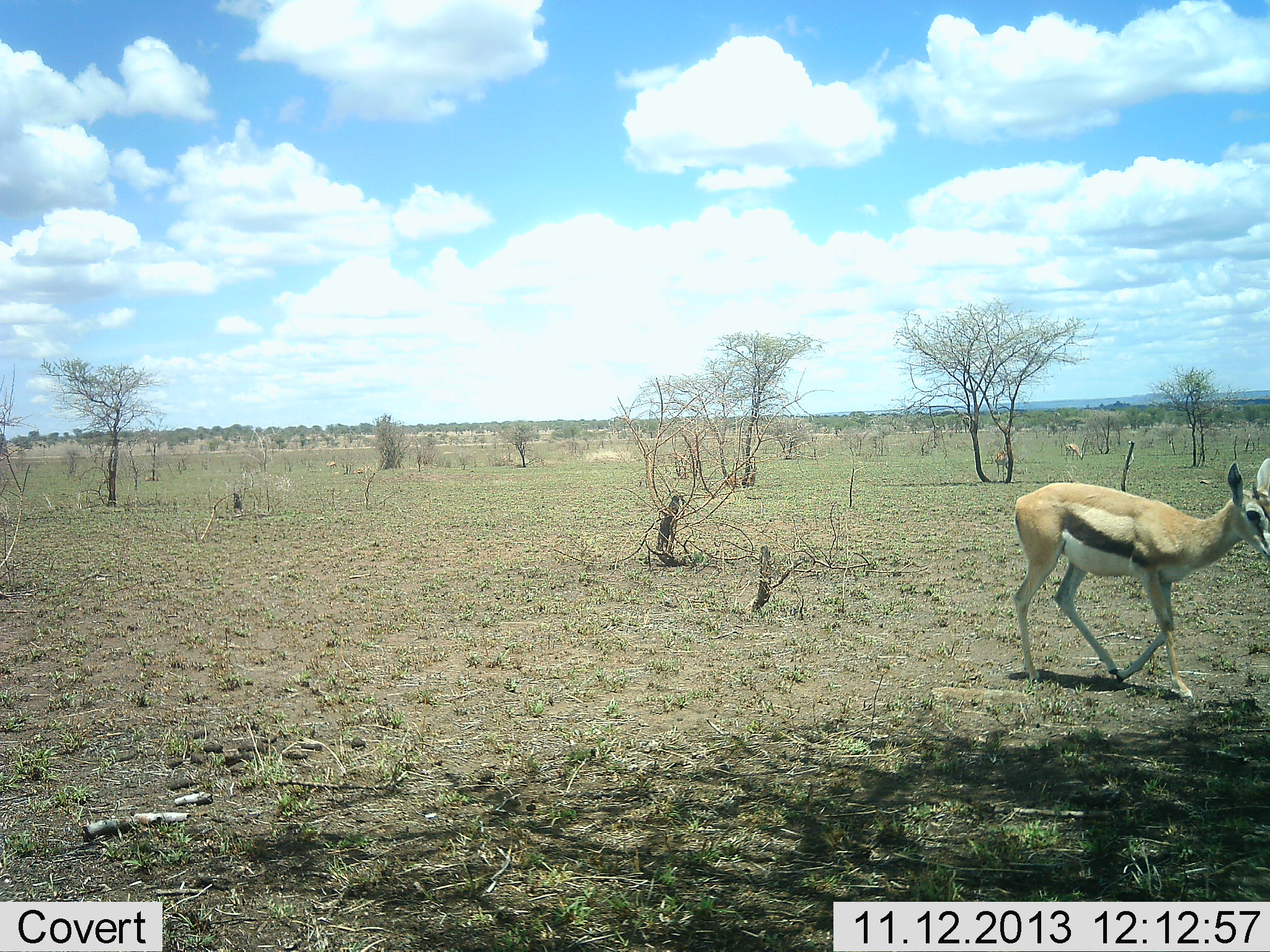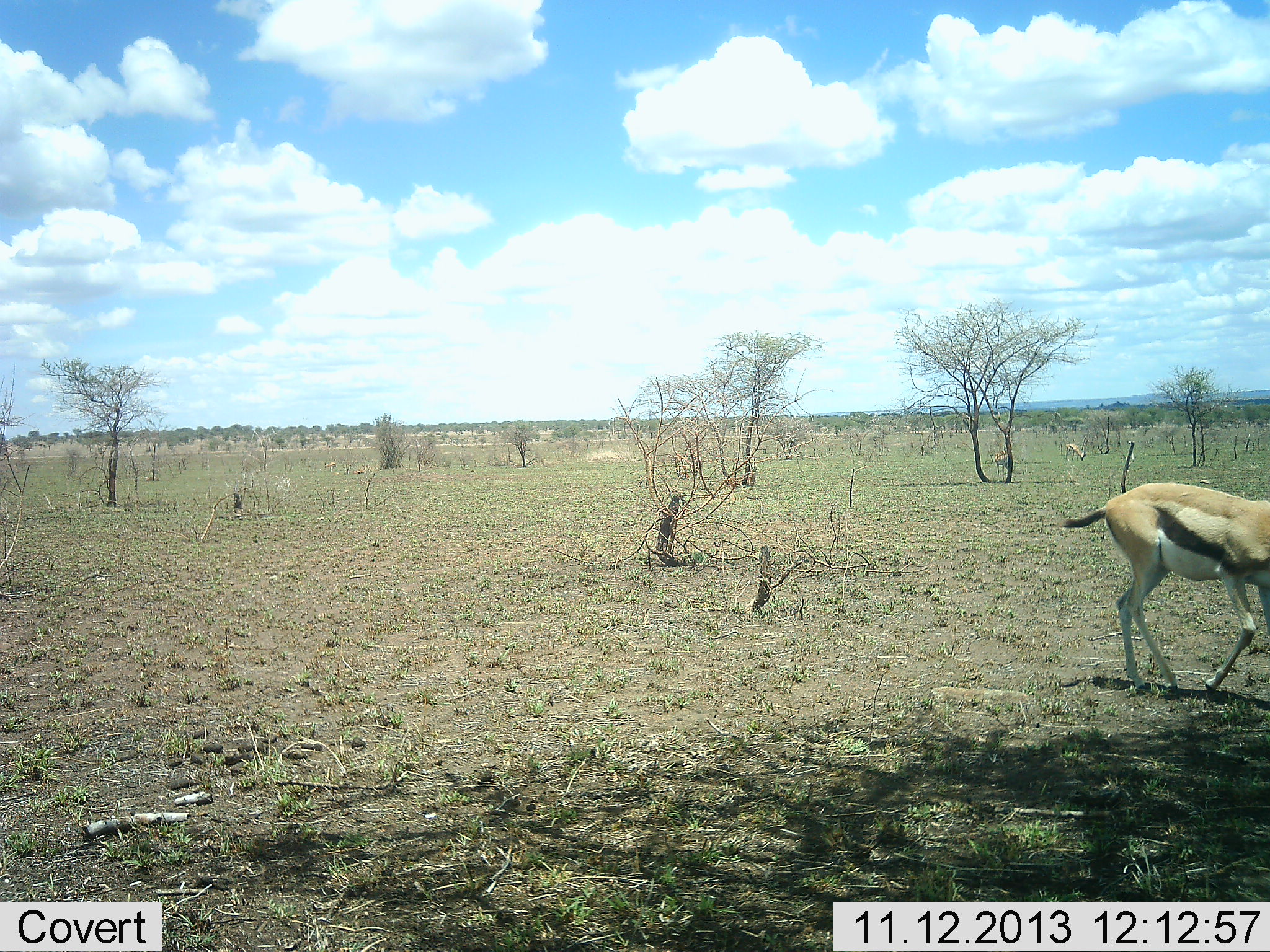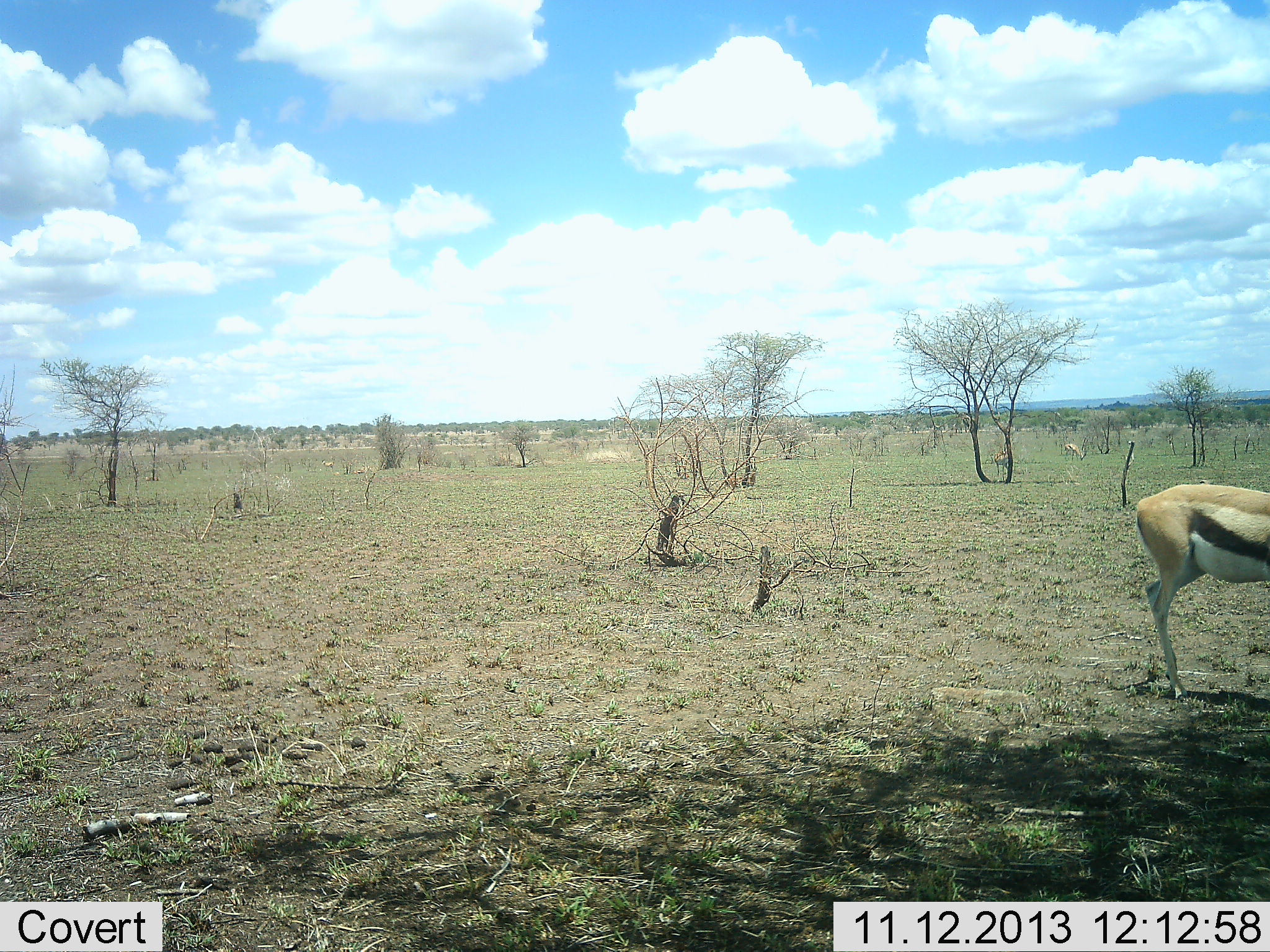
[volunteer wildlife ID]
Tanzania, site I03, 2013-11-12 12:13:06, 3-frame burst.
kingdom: Animalia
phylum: Chordata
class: Mammalia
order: Artiodactyla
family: Bovidae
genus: Eudorcas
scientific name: Eudorcas thomsonii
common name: thomson's gazelle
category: gazellethomsons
Gazellethomsons (thomson's gazelle) (Eudorcas thomsonii), count 1. Behavior (volunteer vote fractions): standing 30%, resting 0%, moving 80%, interacting 0%. Young present (vote fraction): 0%. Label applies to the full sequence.